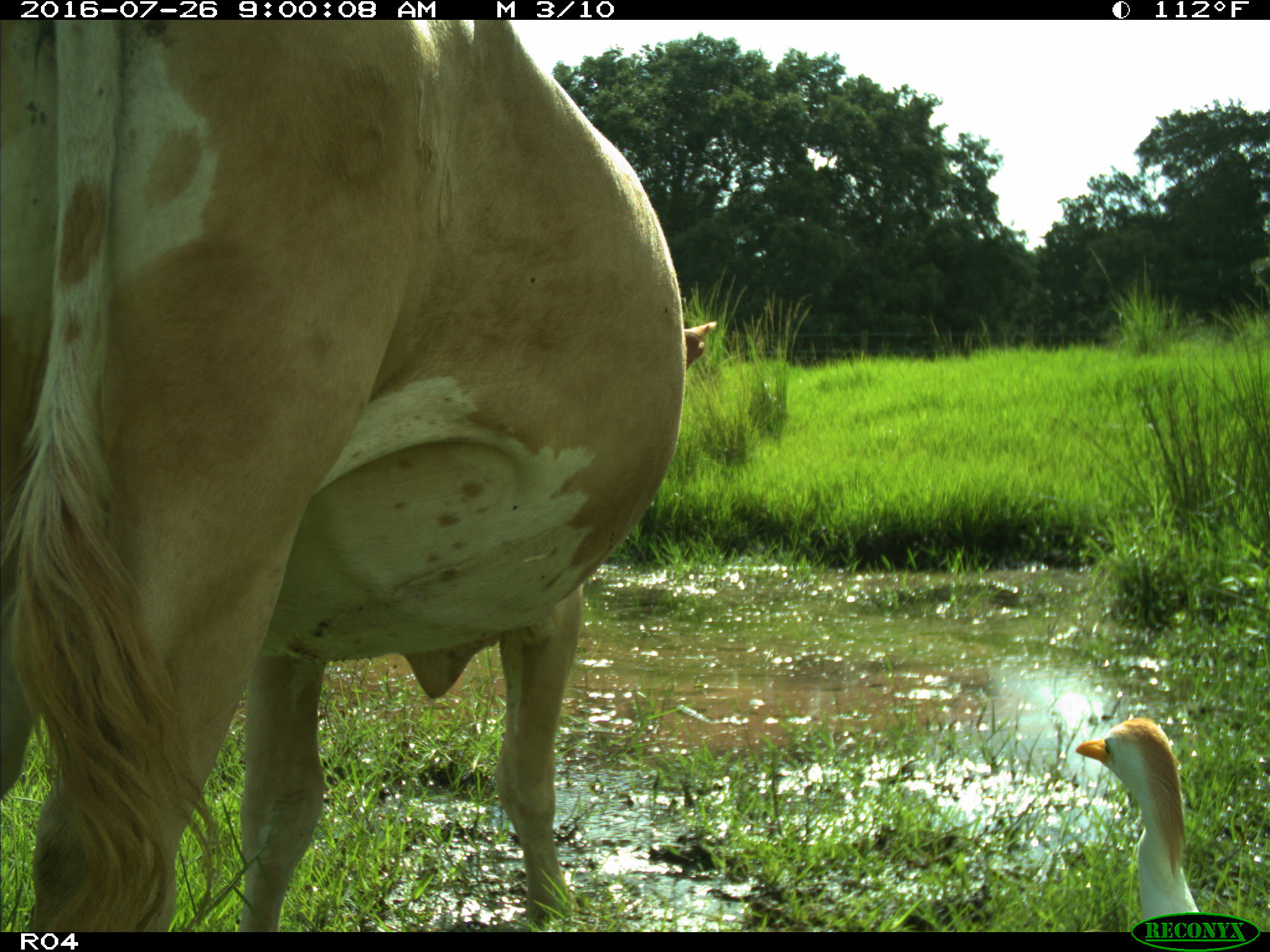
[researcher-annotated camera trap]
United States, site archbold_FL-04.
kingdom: Animalia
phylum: Chordata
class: Mammalia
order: Artiodactyla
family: Bovidae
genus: Bos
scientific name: Bos taurus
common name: domestic cow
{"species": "Bos taurus (domestic cow)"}